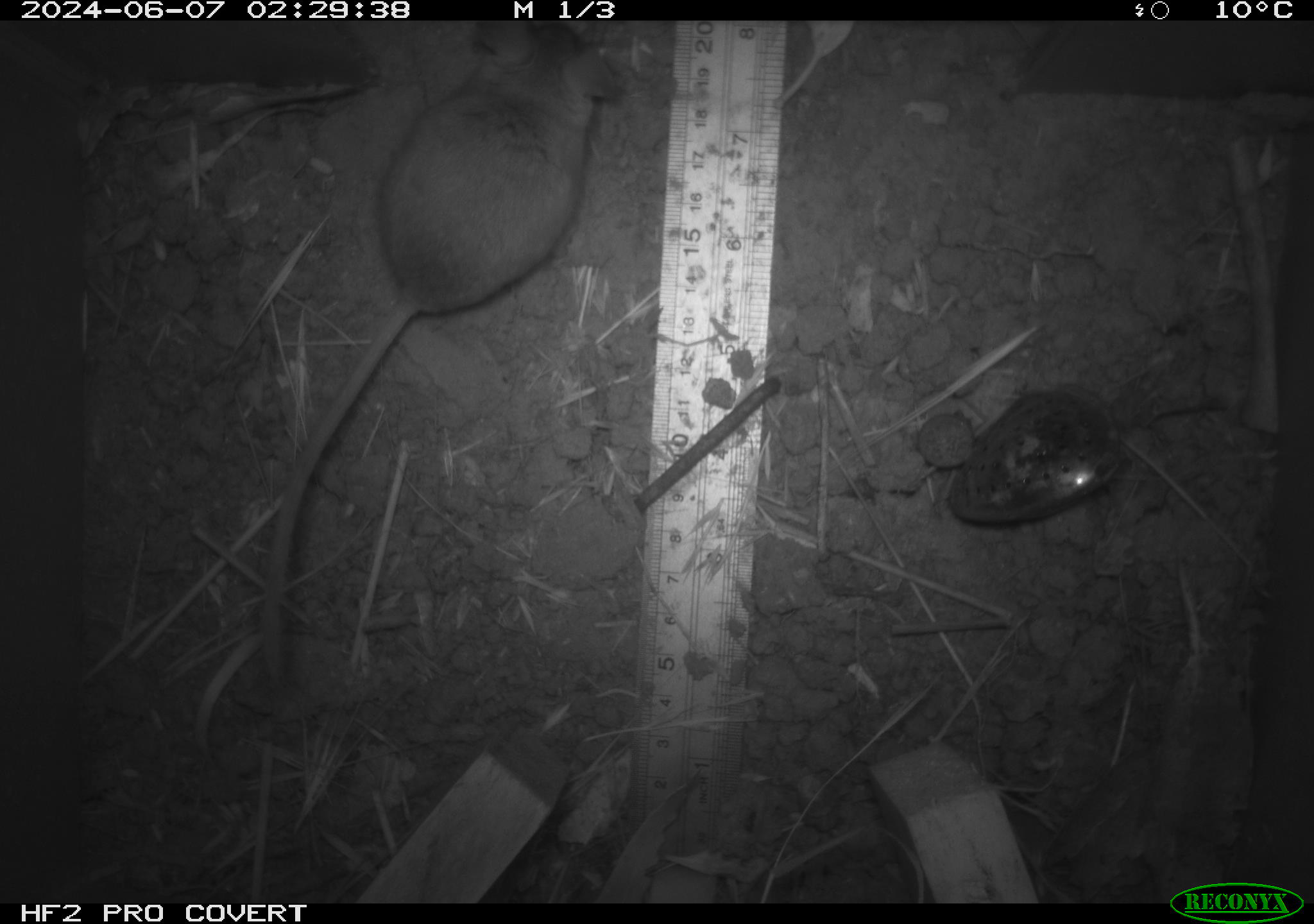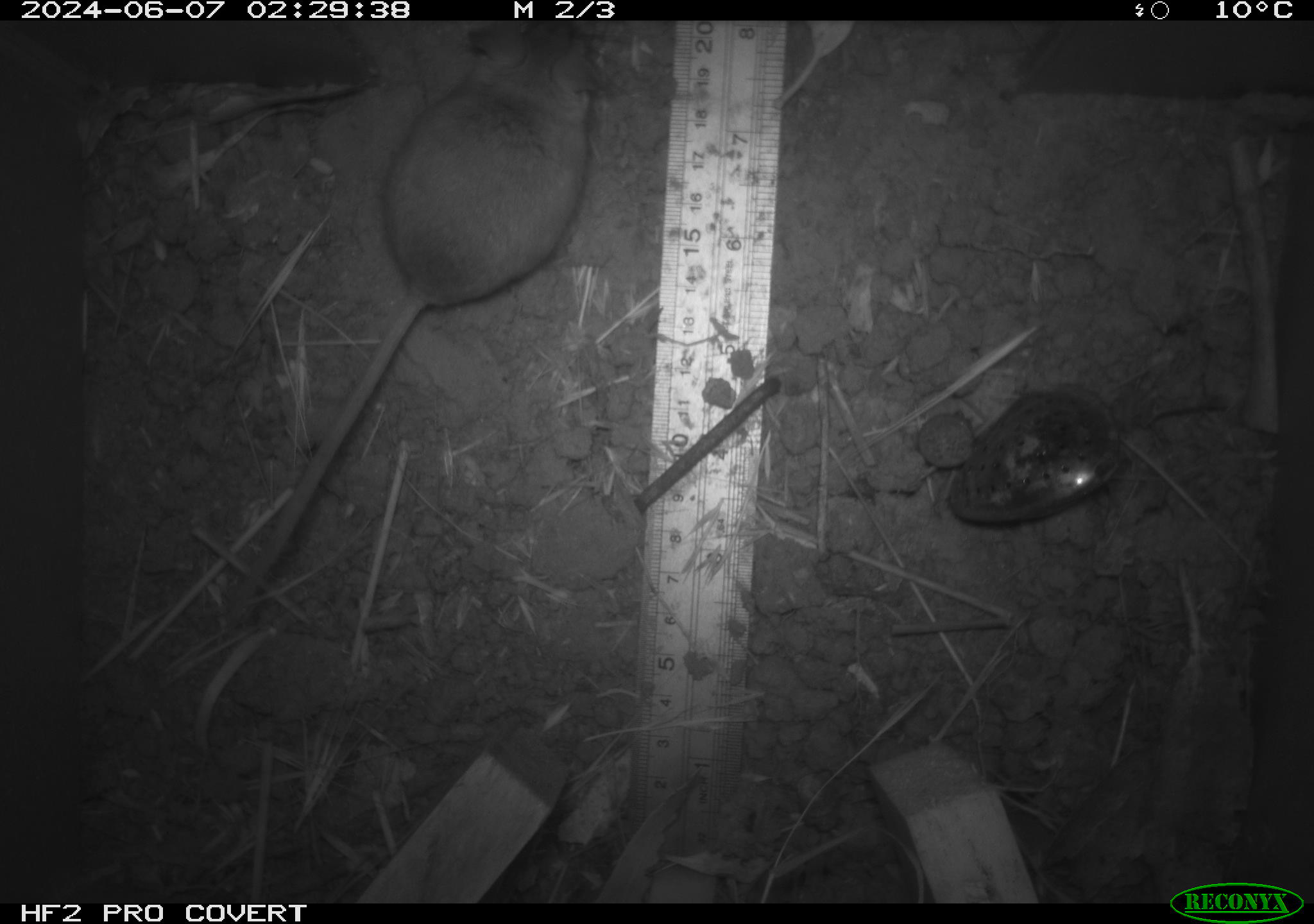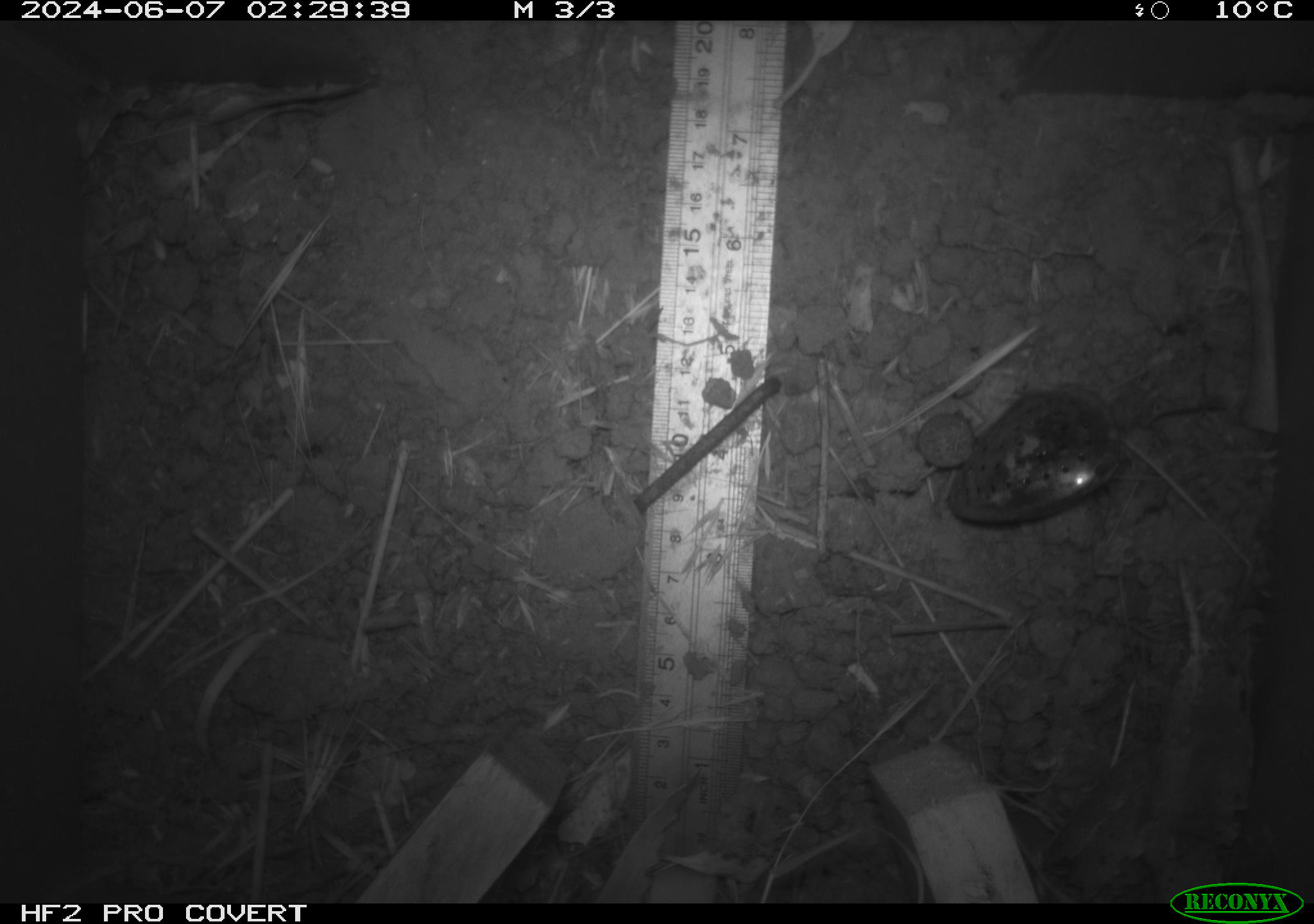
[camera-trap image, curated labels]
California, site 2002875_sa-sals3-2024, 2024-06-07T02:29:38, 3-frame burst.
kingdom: Animalia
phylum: Chordata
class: Mammalia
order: Rodentia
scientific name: Rodentia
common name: mouse species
Mouse species (Rodentia).